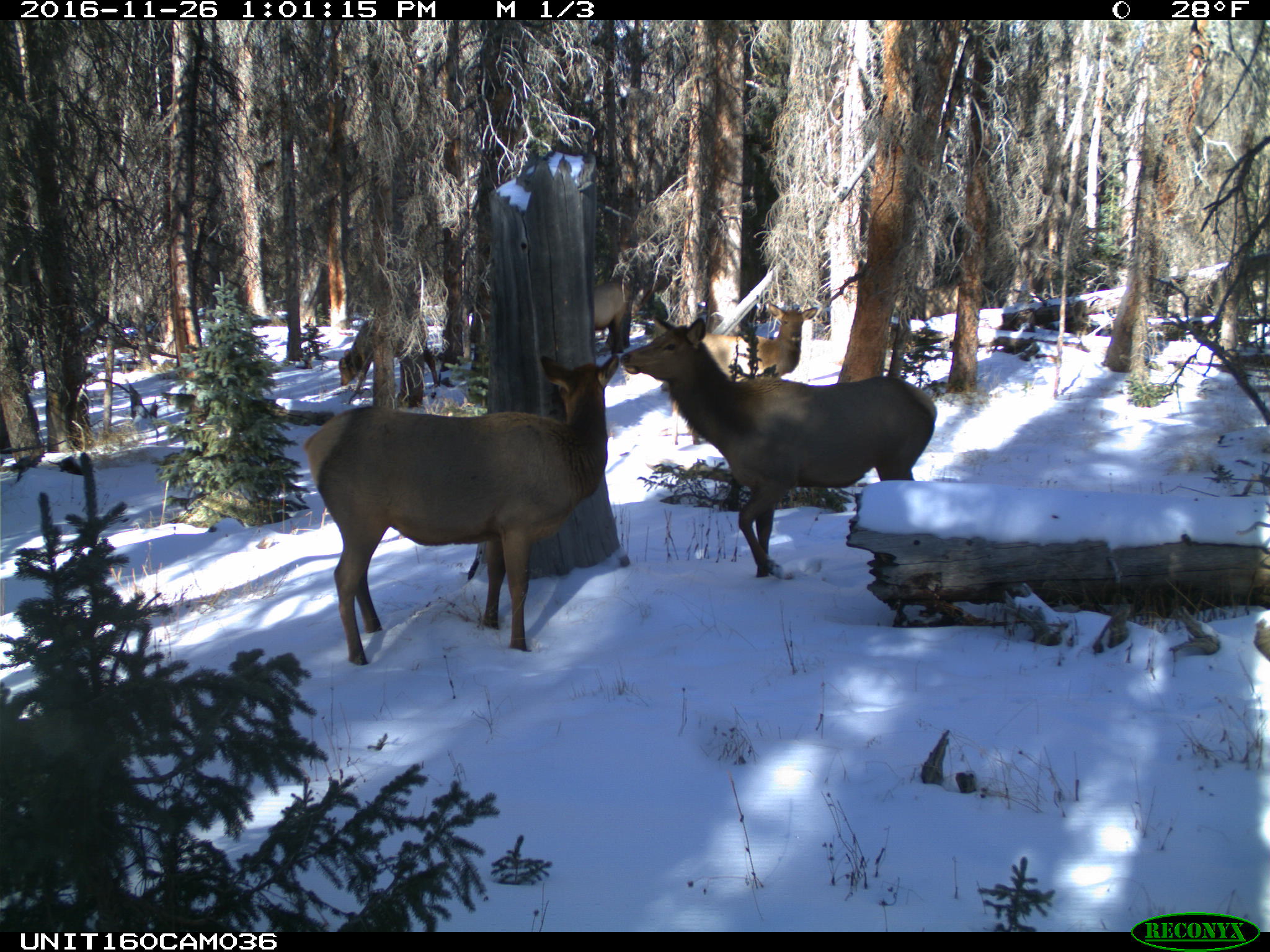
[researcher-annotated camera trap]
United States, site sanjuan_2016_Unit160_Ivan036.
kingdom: Animalia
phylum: Chordata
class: Mammalia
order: Artiodactyla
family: Cervidae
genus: Cervus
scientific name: Cervus elaphus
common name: red deer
Cervus elaphus (red deer).